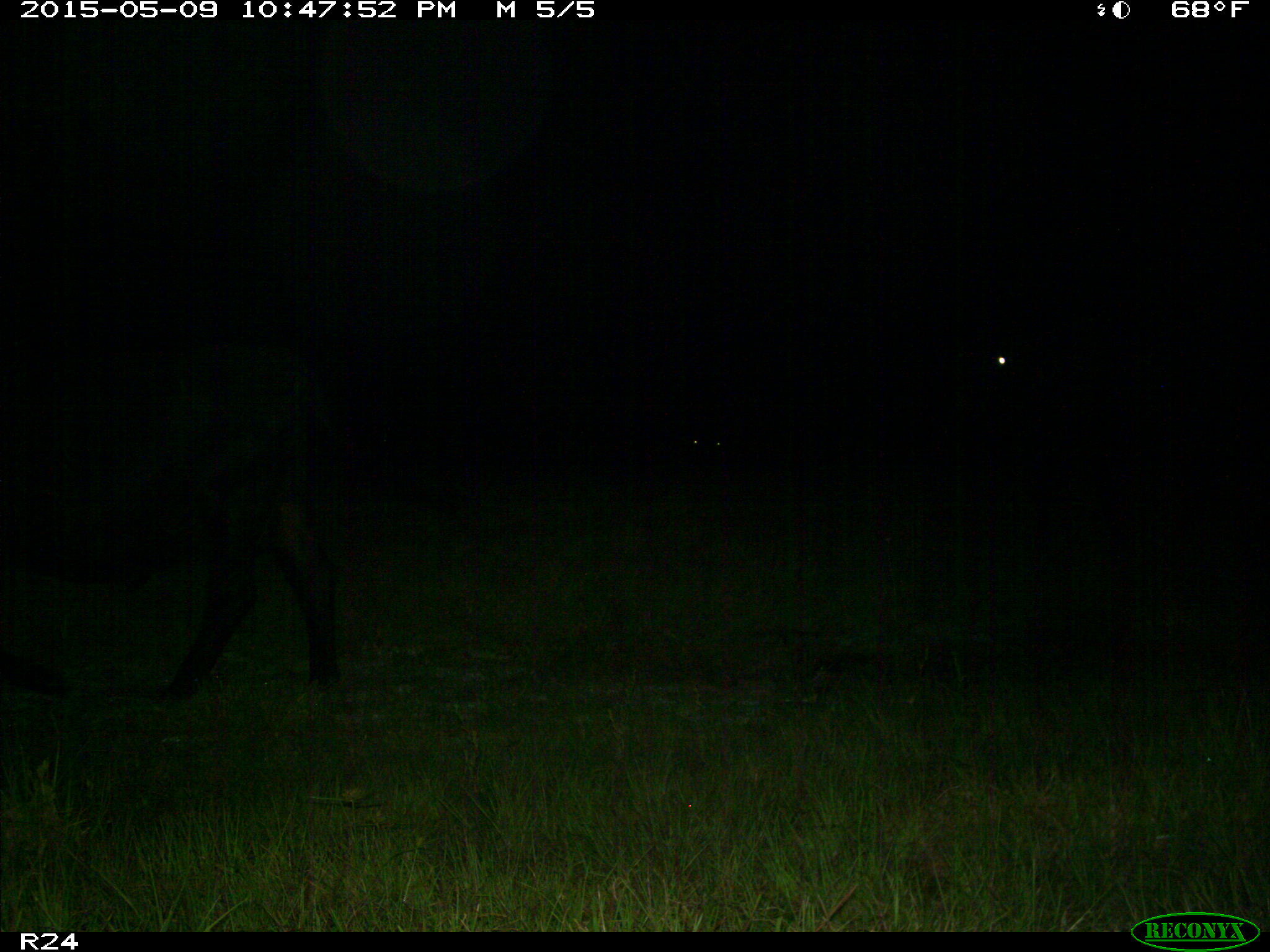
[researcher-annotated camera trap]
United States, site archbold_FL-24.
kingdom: Animalia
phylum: Chordata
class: Mammalia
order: Artiodactyla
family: Bovidae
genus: Bos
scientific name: Bos taurus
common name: domestic cow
Bos taurus (domestic cow).